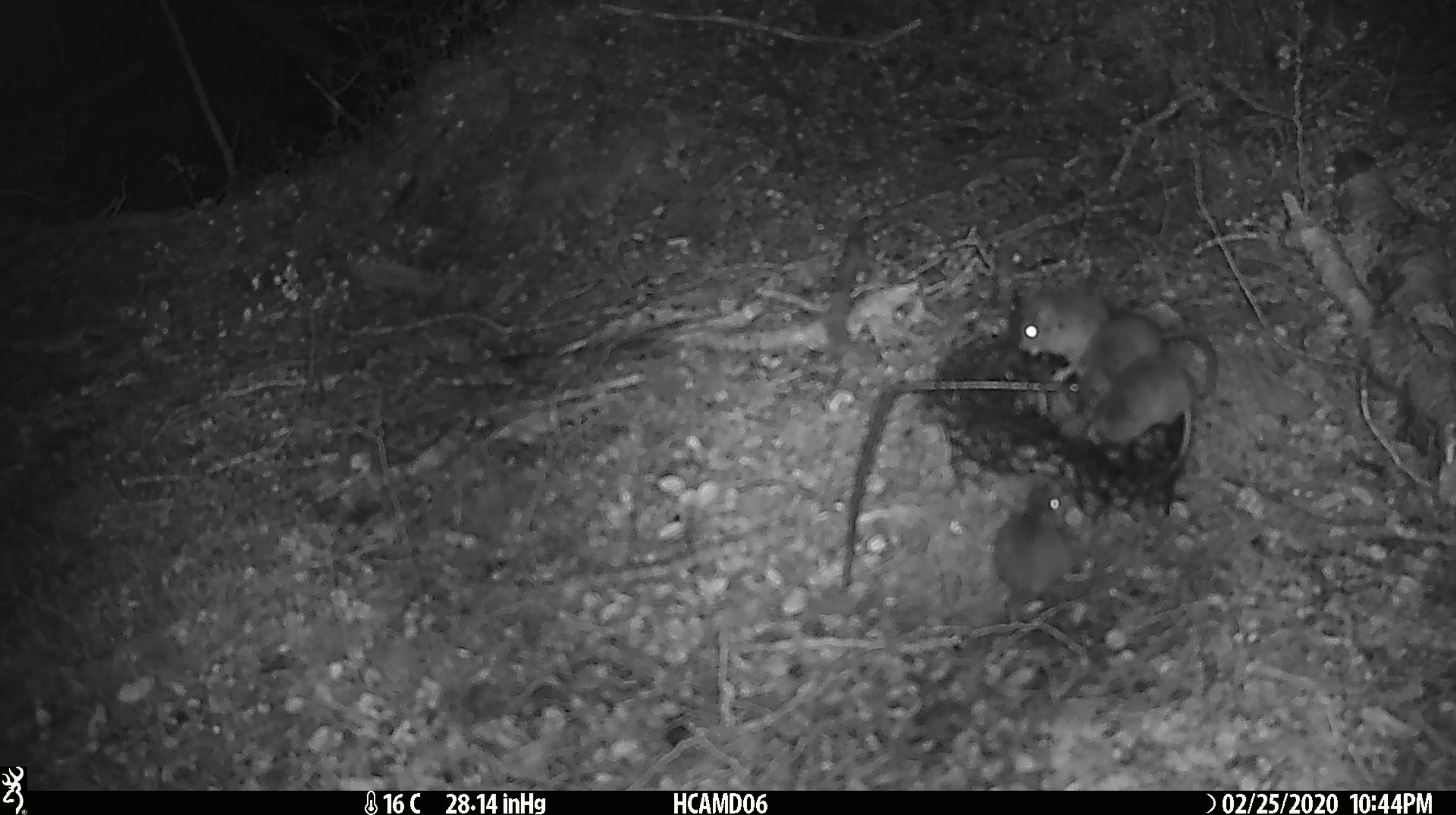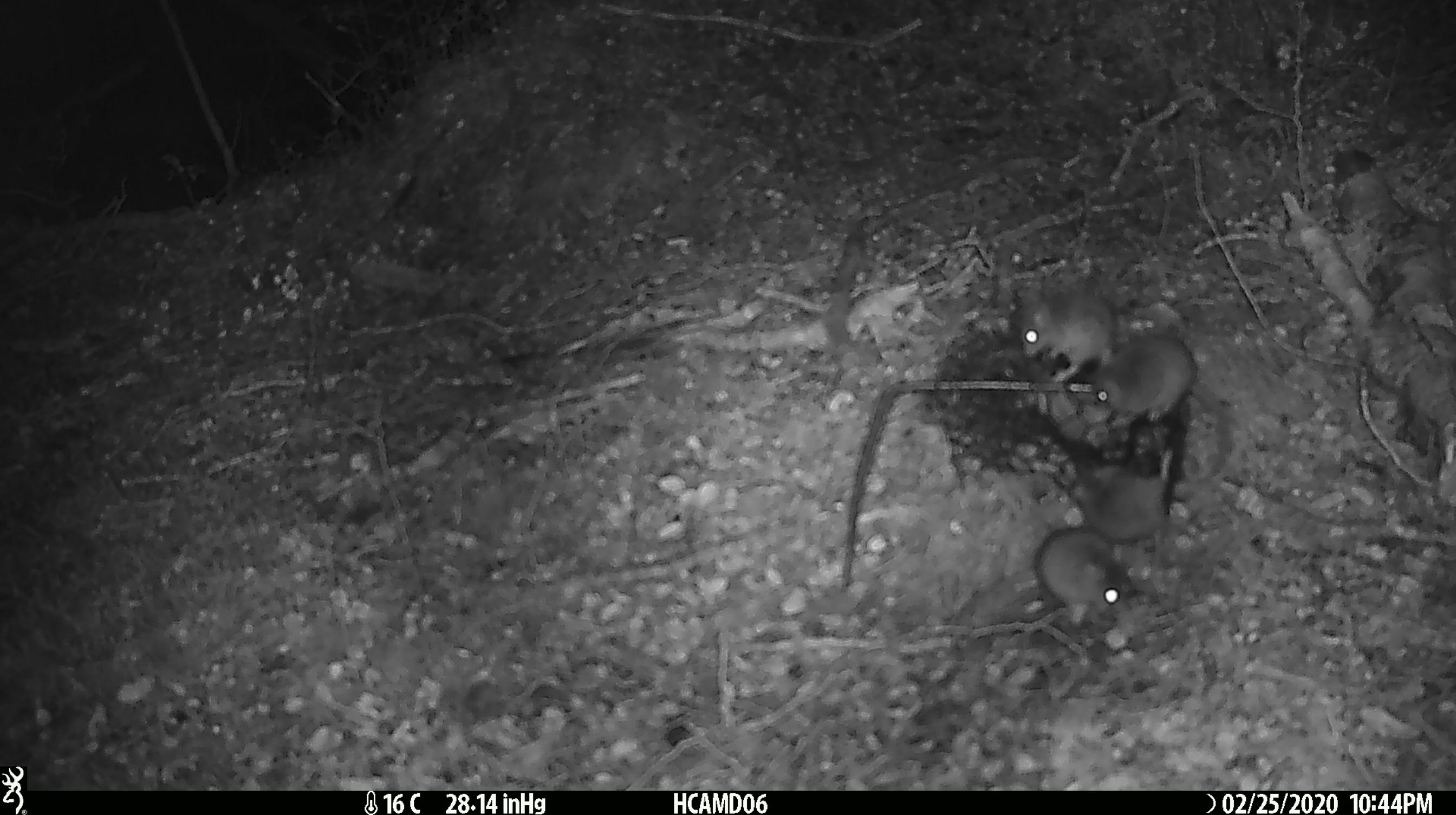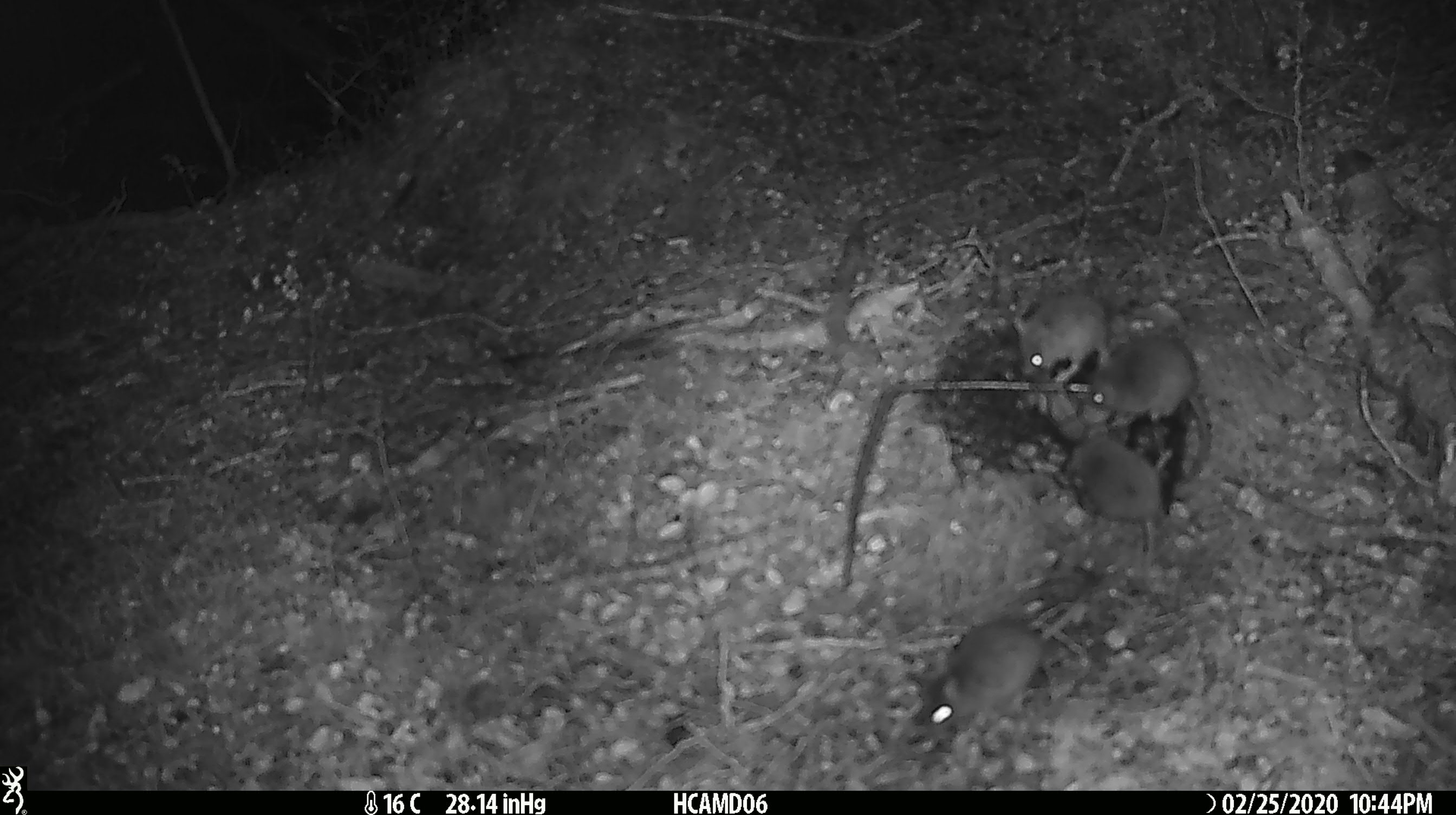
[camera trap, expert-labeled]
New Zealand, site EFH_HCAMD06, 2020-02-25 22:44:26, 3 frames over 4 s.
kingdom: Animalia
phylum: Chordata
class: Mammalia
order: Rodentia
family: Muridae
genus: Mus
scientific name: Mus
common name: mouse